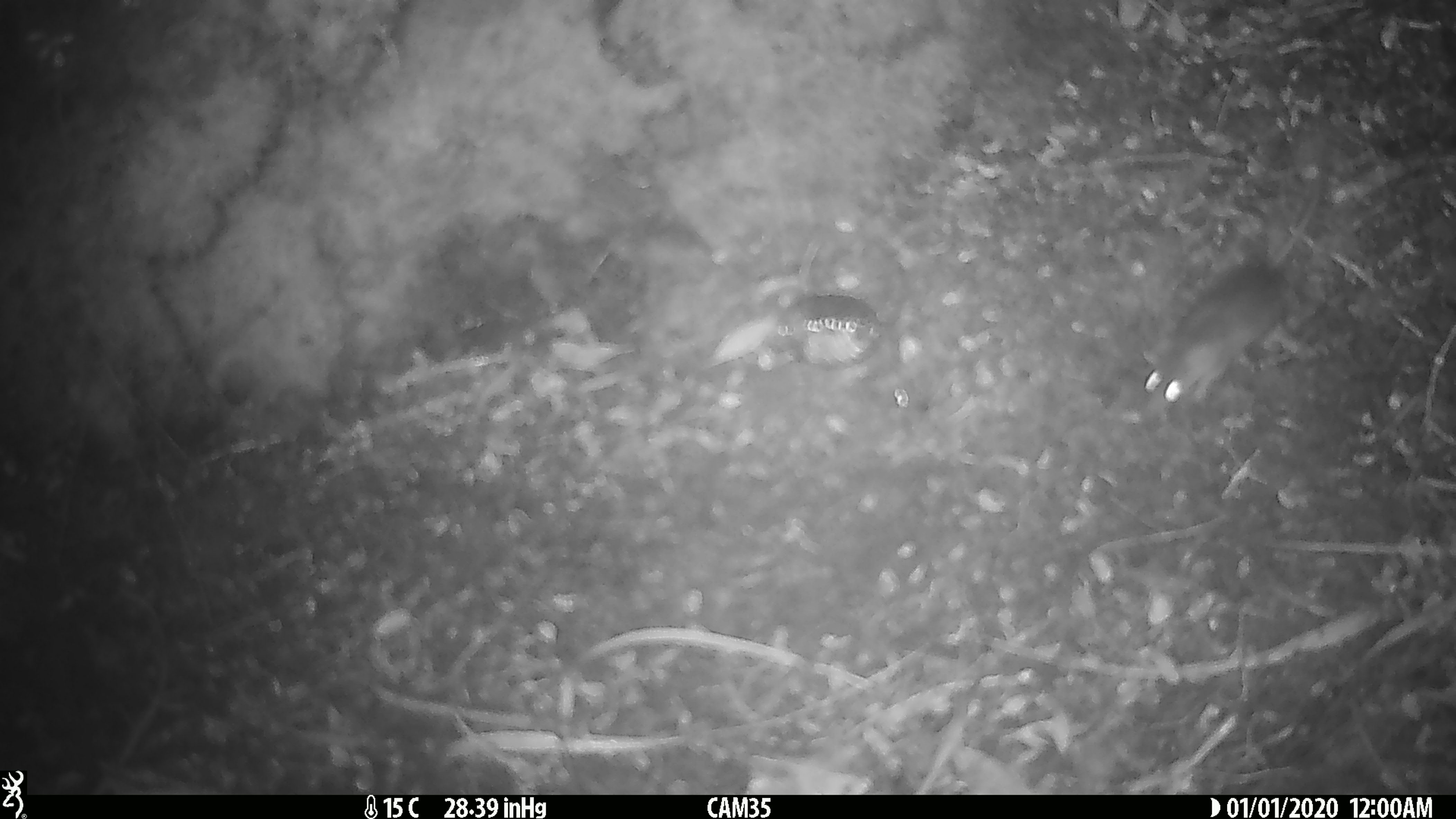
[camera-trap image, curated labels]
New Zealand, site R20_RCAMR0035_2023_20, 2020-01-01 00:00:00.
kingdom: Animalia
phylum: Chordata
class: Mammalia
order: Rodentia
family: Muridae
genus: Mus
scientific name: Mus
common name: mouse